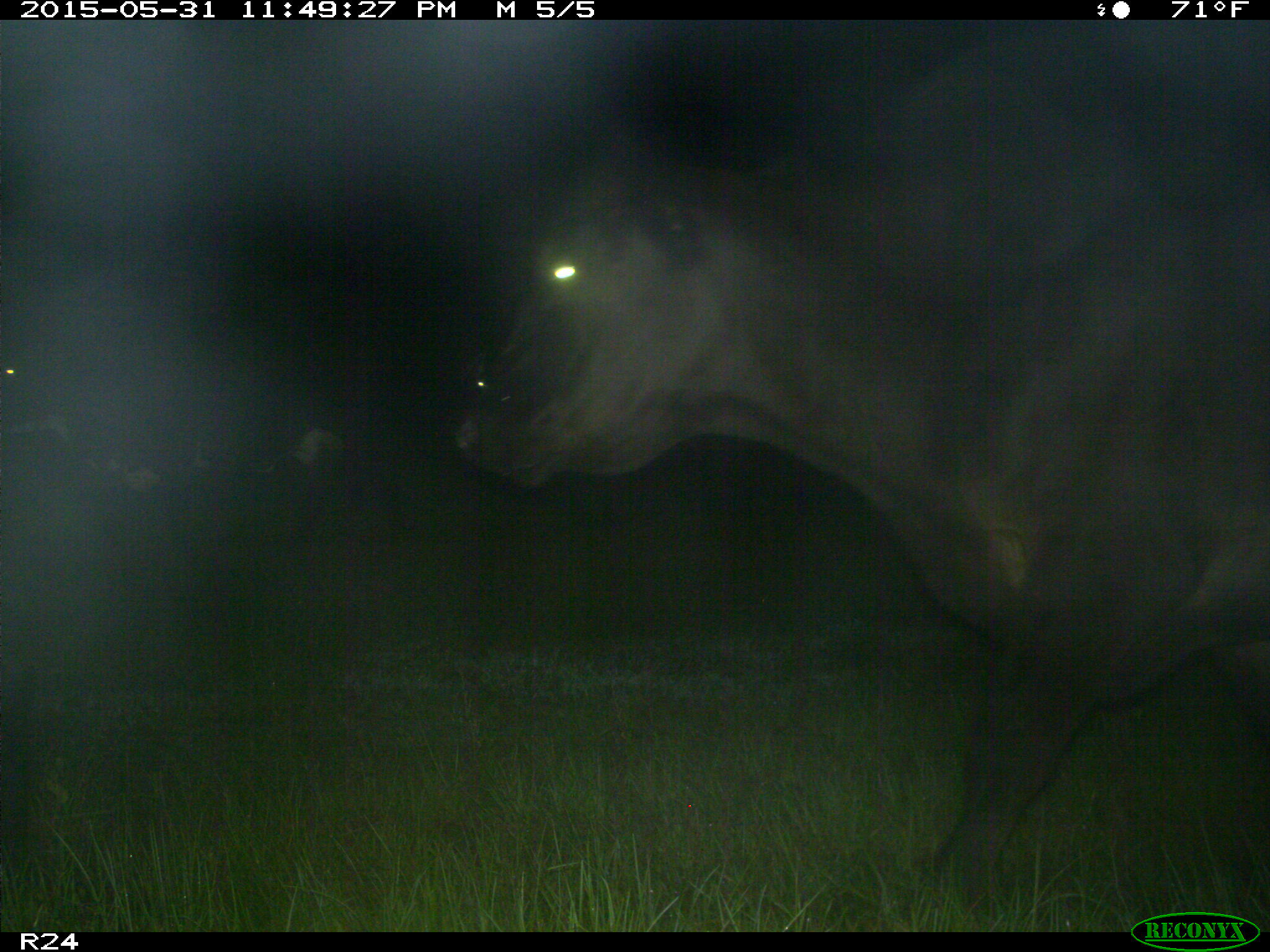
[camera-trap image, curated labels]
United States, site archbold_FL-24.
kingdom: Animalia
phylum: Chordata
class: Mammalia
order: Artiodactyla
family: Bovidae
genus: Bos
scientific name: Bos taurus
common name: domestic cow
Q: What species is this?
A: Bos taurus (domestic cow).